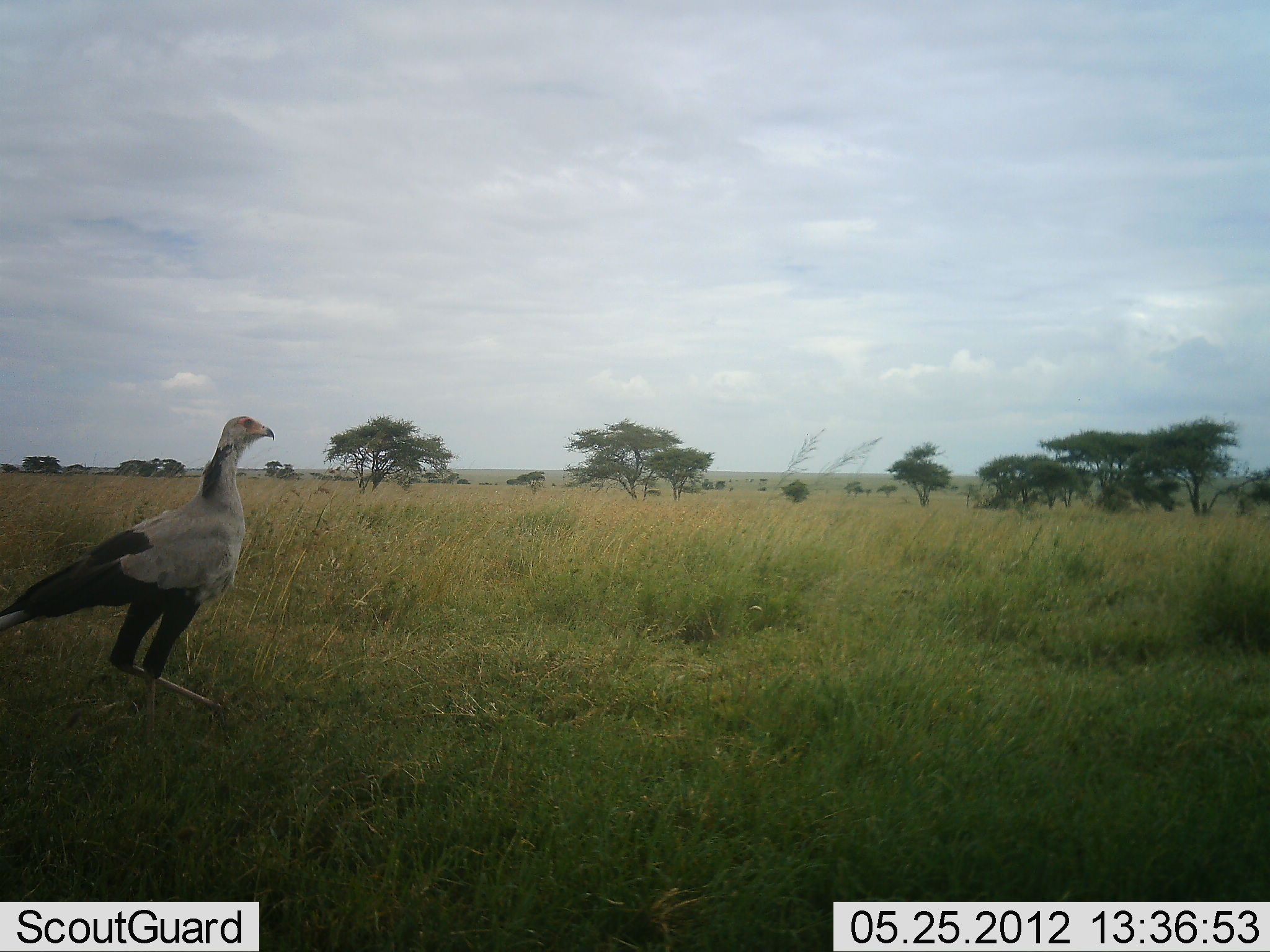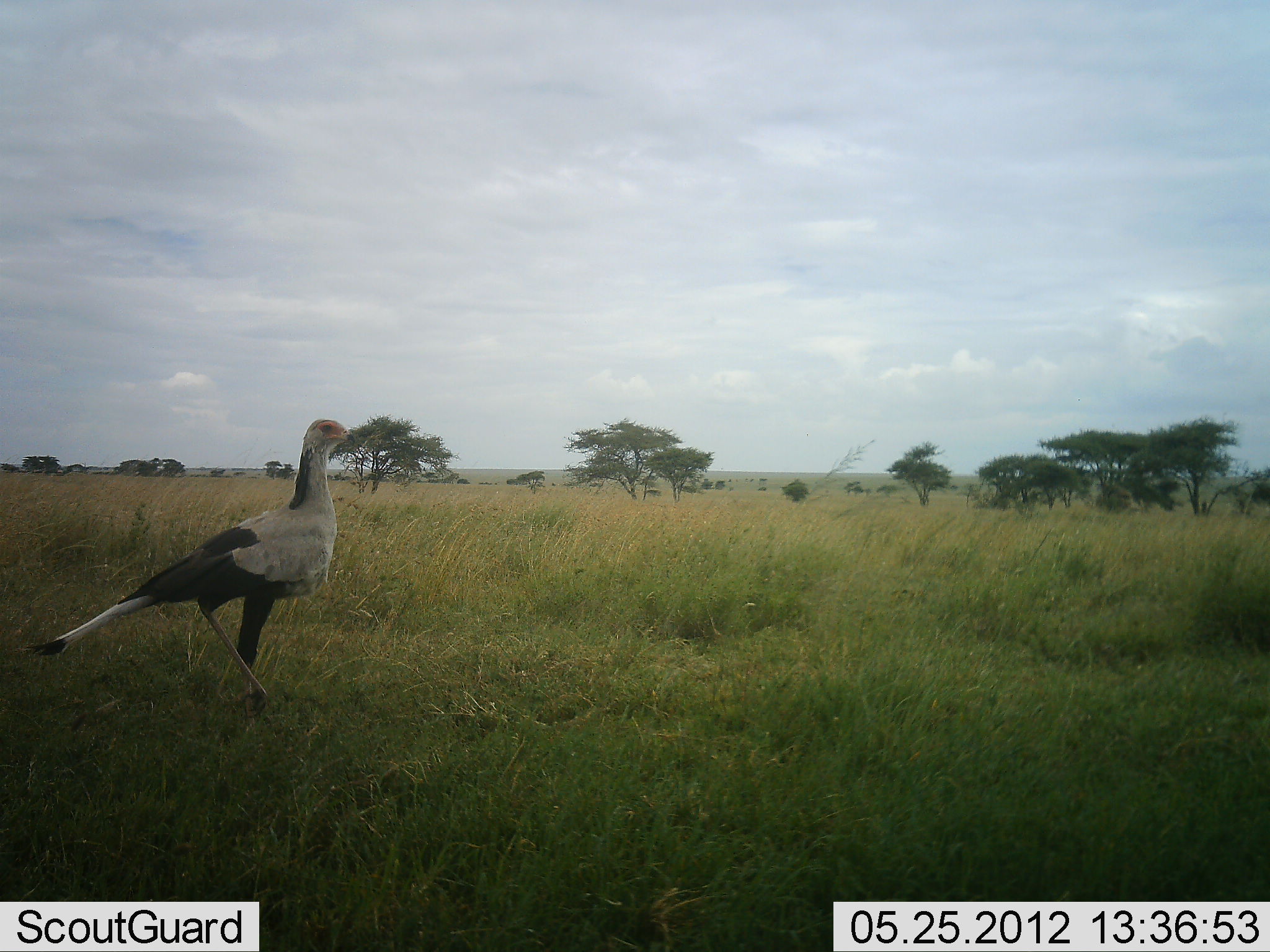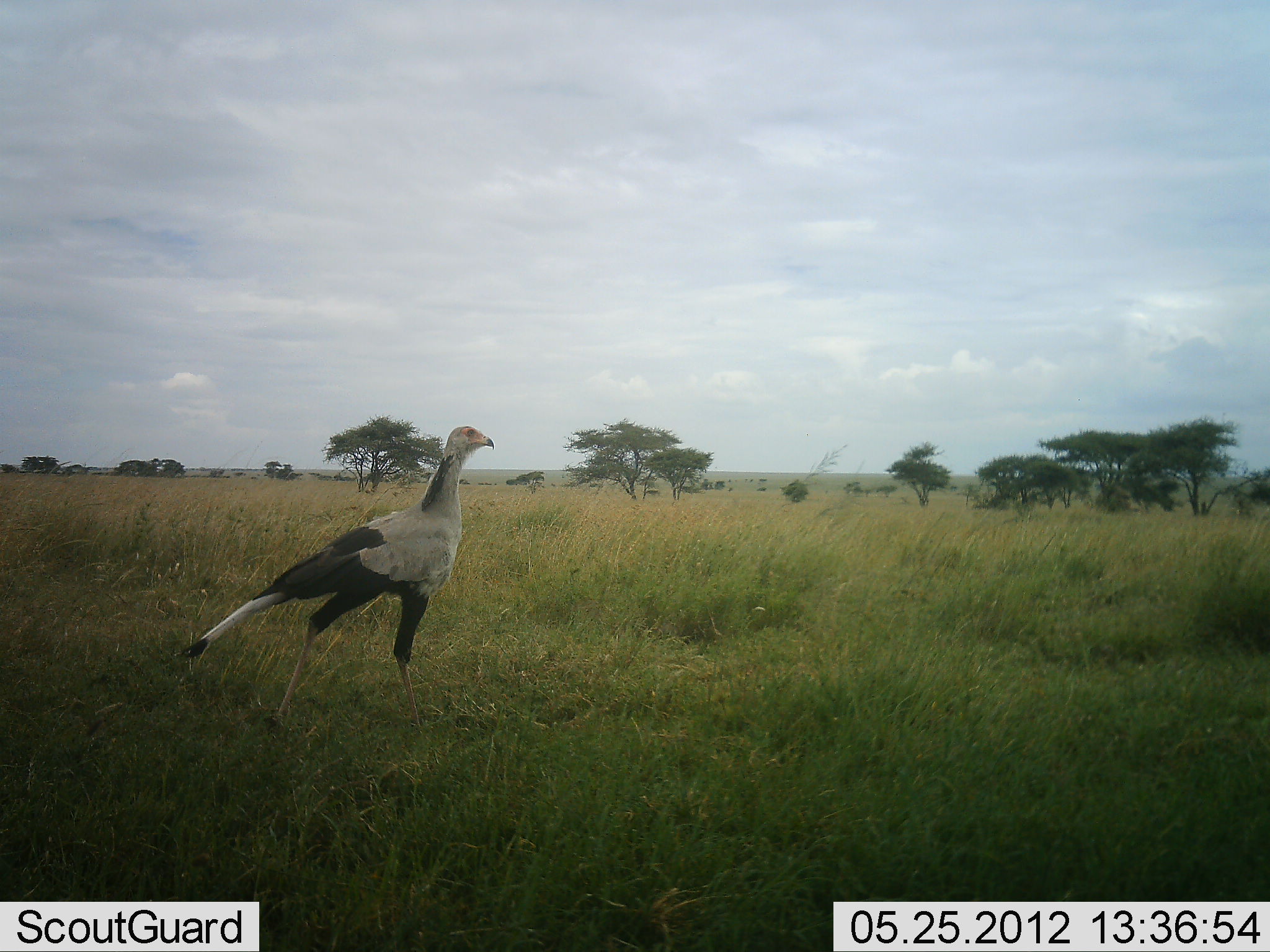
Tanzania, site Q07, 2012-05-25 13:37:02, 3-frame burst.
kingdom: Animalia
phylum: Chordata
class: Aves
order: Accipitriformes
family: Sagittariidae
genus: Sagittarius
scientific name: Sagittarius serpentarius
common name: secretary bird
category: secretarybird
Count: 1.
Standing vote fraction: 10%.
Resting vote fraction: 0%.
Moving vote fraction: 100%.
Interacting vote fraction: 0%.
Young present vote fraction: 0%.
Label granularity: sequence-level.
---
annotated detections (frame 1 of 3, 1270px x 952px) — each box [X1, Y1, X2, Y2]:
animal: [0, 416, 276, 759]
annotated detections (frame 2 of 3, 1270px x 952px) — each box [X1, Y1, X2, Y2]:
animal: [23, 416, 368, 720]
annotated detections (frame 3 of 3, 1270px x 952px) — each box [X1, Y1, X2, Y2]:
animal: [179, 424, 495, 745]